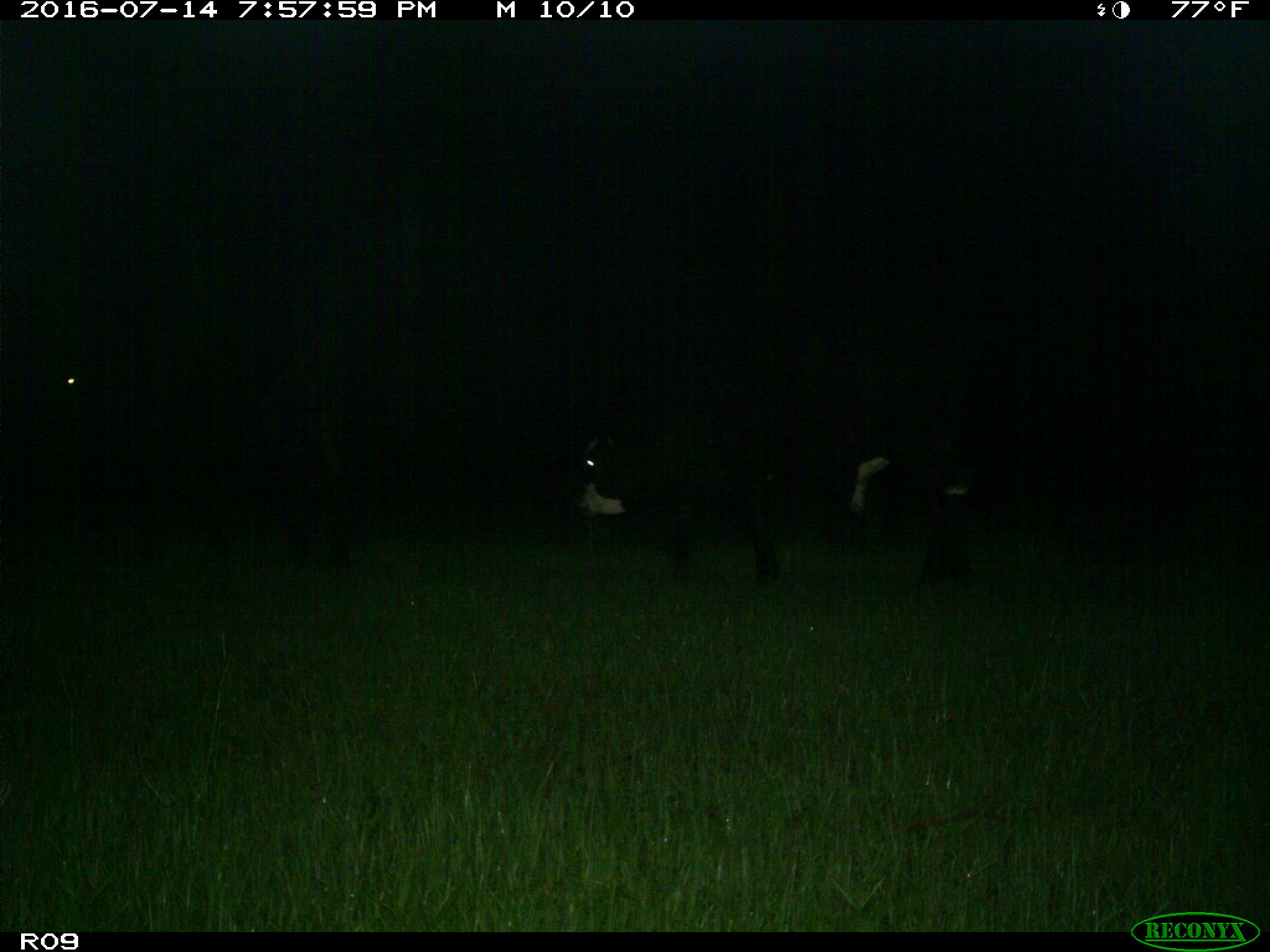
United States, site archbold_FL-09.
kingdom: Animalia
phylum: Chordata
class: Mammalia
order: Artiodactyla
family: Bovidae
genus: Bos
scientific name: Bos taurus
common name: domestic cow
Bos taurus (domestic cow).